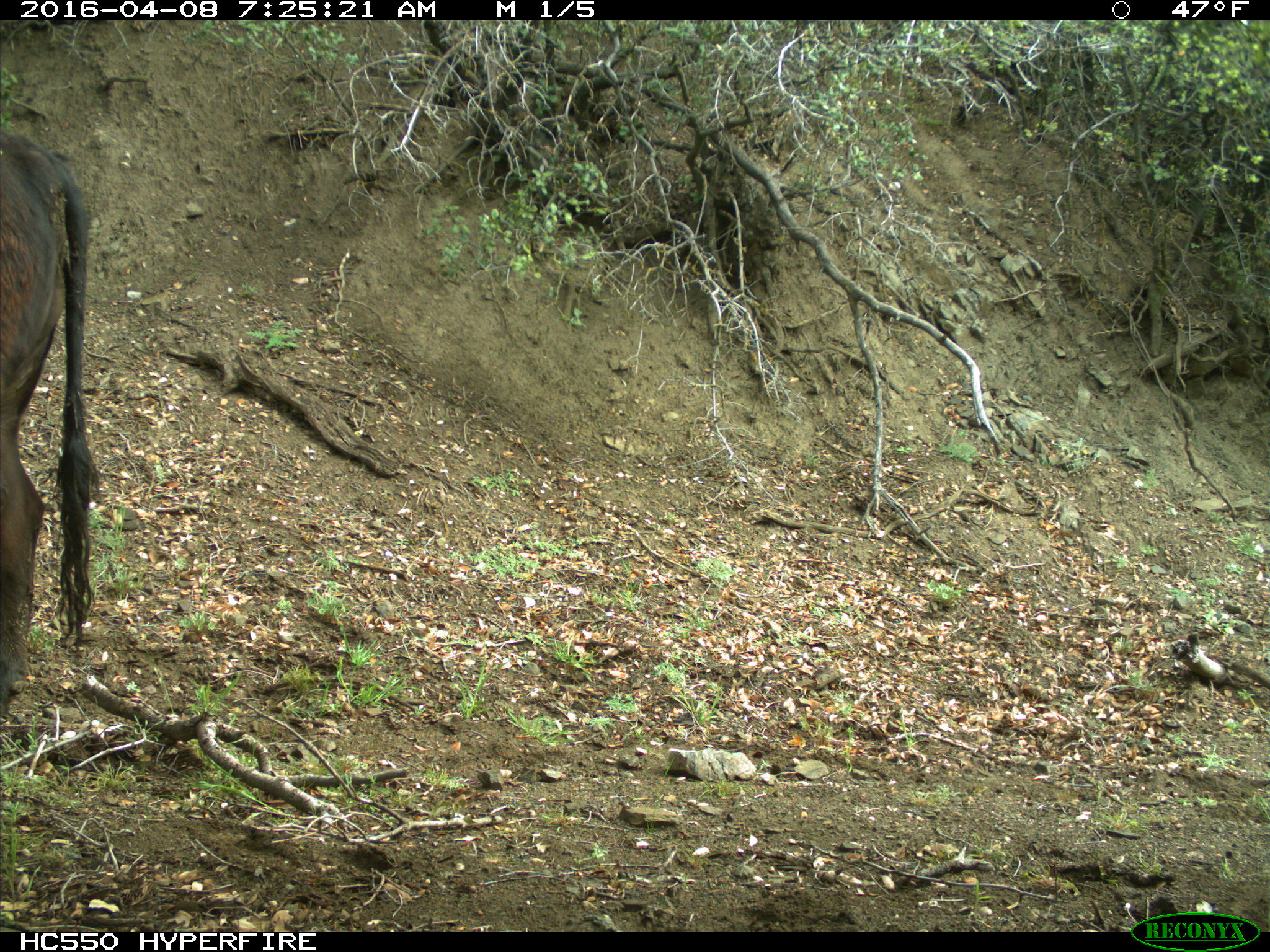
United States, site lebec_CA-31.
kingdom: Animalia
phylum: Chordata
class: Mammalia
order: Artiodactyla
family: Bovidae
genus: Bos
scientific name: Bos taurus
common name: domestic cow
Bos taurus (domestic cow).